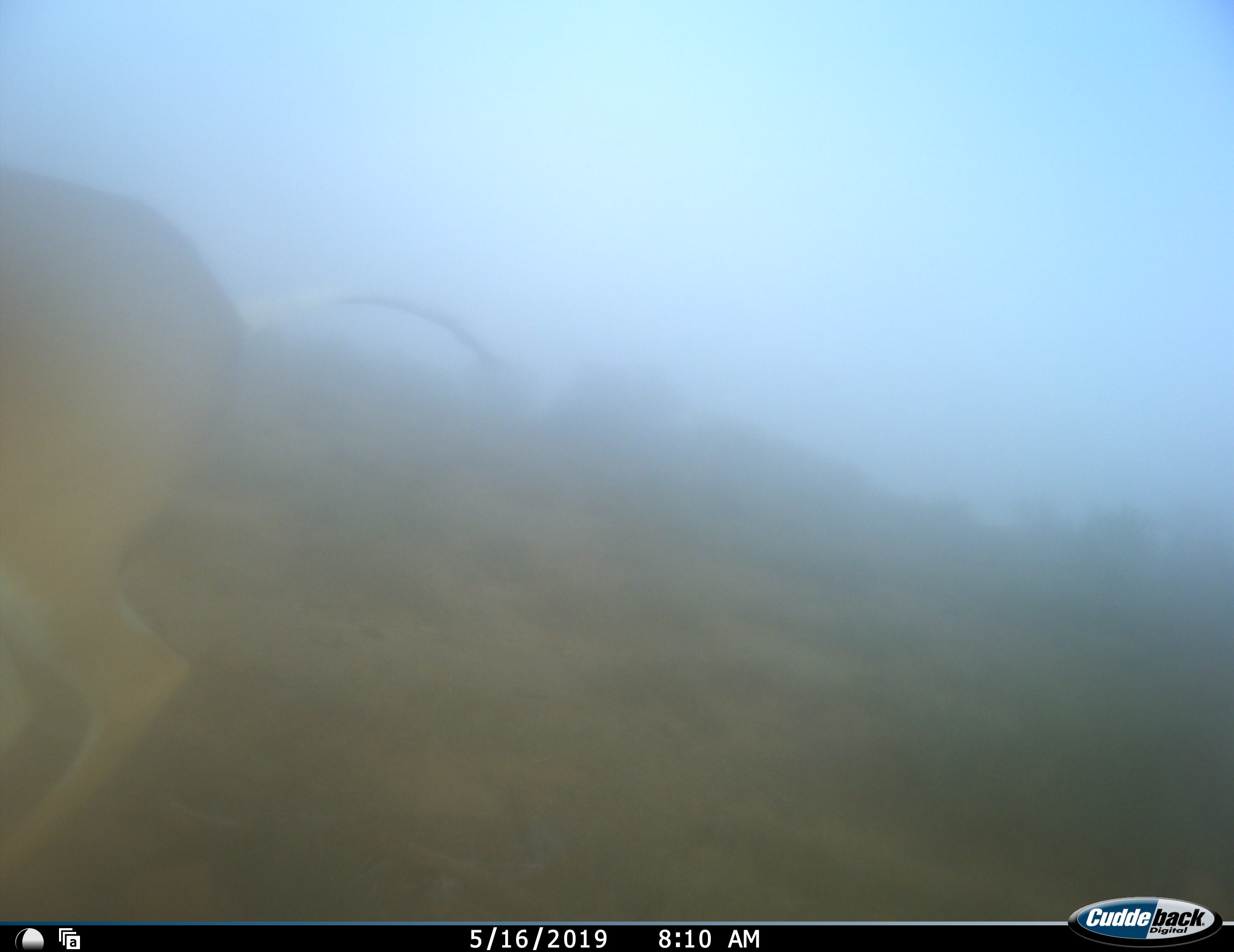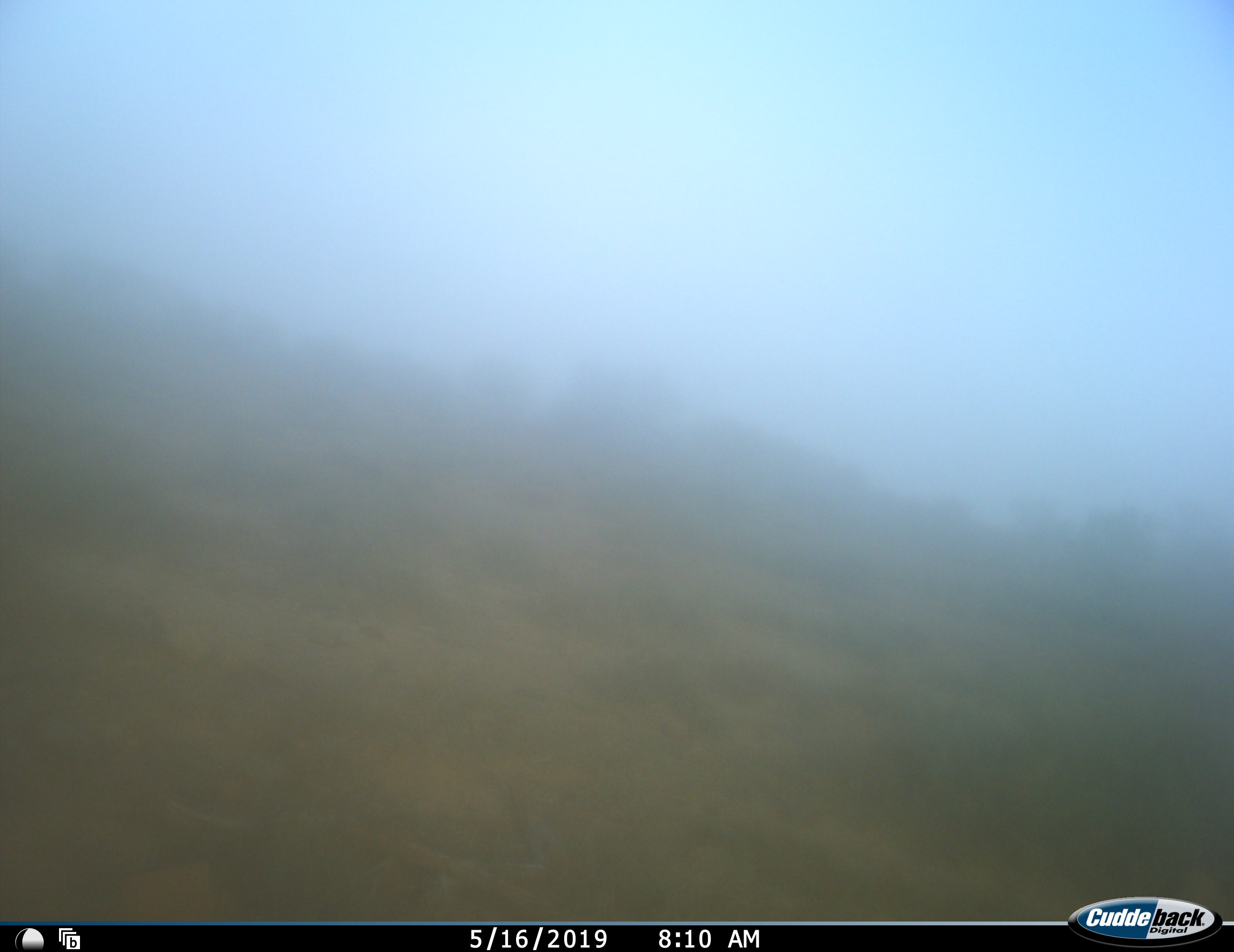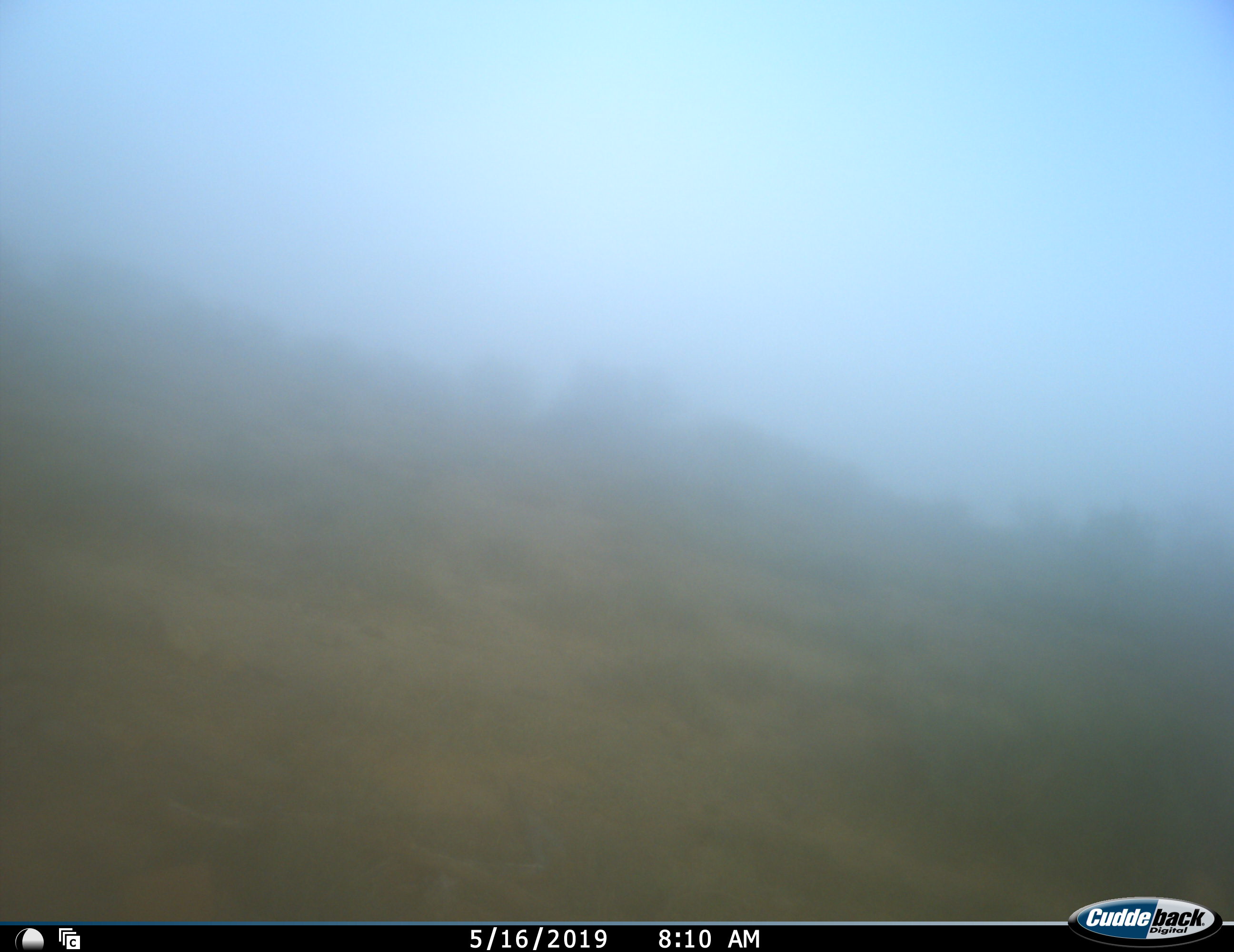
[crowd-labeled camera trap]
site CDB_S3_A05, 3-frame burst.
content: unidentified animal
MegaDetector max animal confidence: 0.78